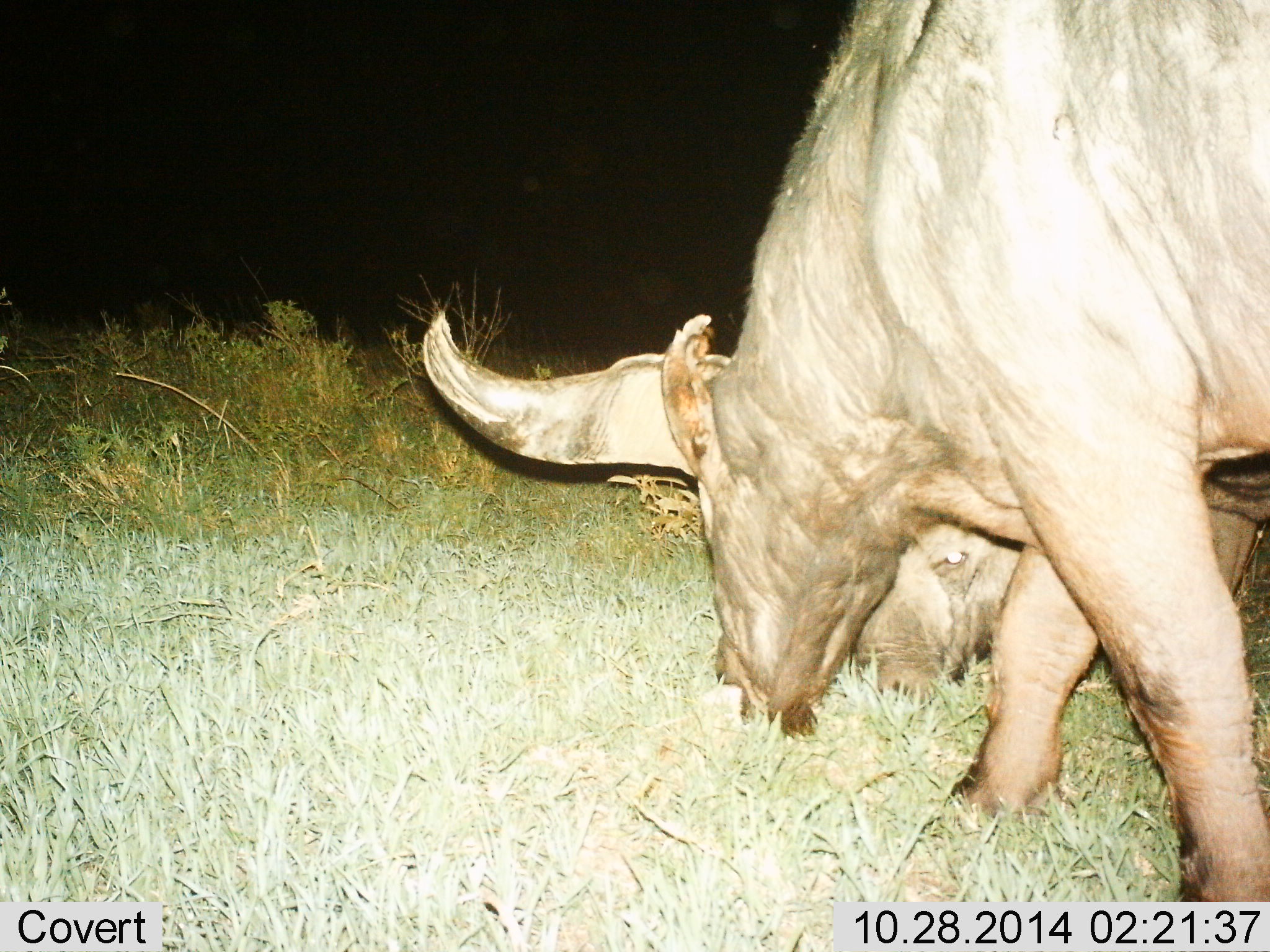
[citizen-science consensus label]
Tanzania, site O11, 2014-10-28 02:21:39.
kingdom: Animalia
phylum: Chordata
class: Mammalia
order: Artiodactyla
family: Bovidae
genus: Syncerus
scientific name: Syncerus caffer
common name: cape buffalo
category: buffalo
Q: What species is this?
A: Buffalo (cape buffalo) (Syncerus caffer).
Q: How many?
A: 2.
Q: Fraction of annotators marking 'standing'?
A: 40%.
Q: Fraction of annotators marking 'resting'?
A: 20%.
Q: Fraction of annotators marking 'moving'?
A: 10%.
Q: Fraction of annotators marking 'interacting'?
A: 0%.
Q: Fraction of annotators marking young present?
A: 0%.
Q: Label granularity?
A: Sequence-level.